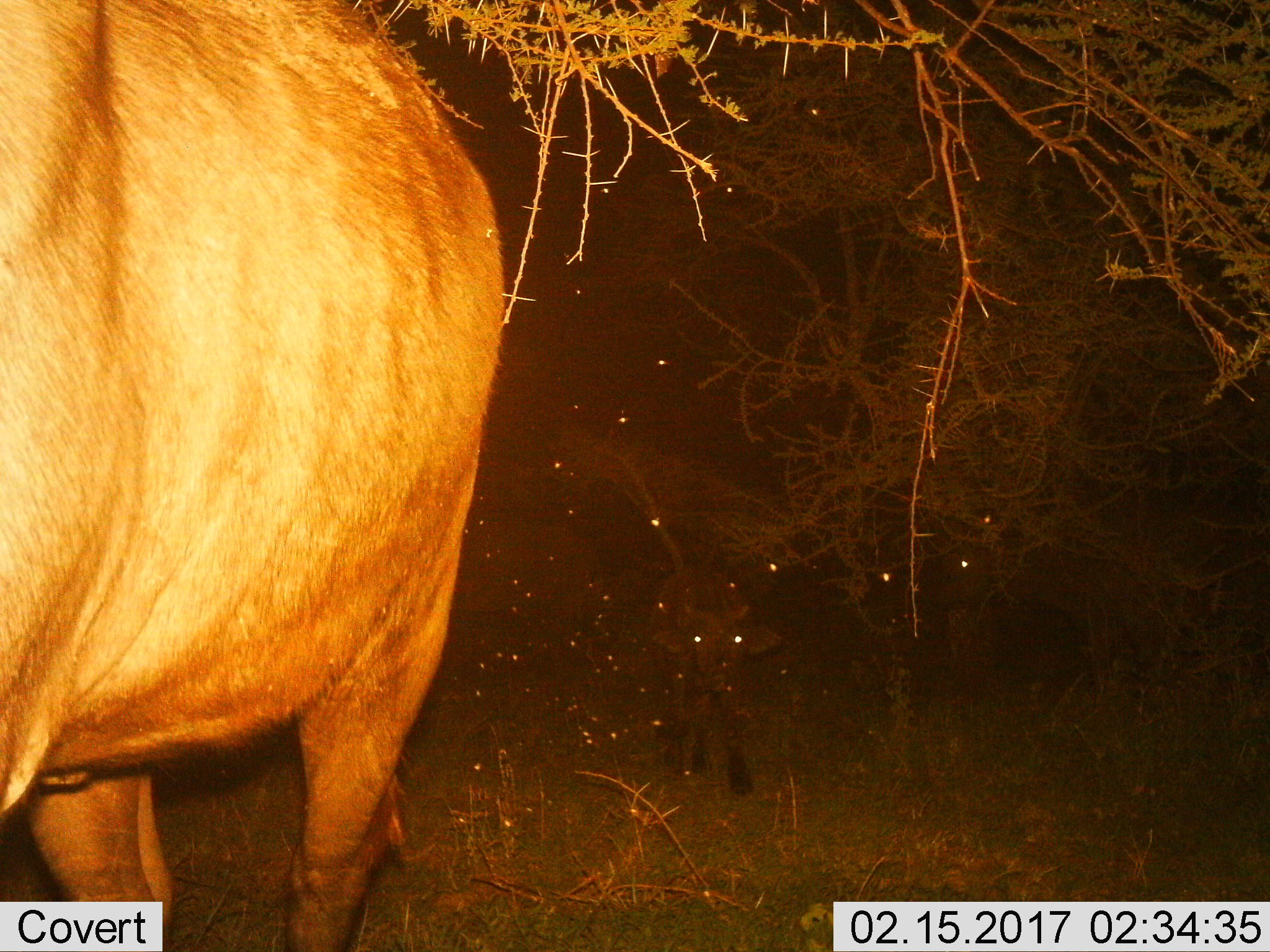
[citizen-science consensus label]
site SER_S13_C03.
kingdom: Animalia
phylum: Chordata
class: Mammalia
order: Artiodactyla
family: Bovidae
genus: Syncerus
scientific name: Syncerus caffer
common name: african buffalo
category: buffalo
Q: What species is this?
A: Buffalo (african buffalo) (Syncerus caffer).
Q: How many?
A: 2.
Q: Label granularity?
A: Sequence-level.